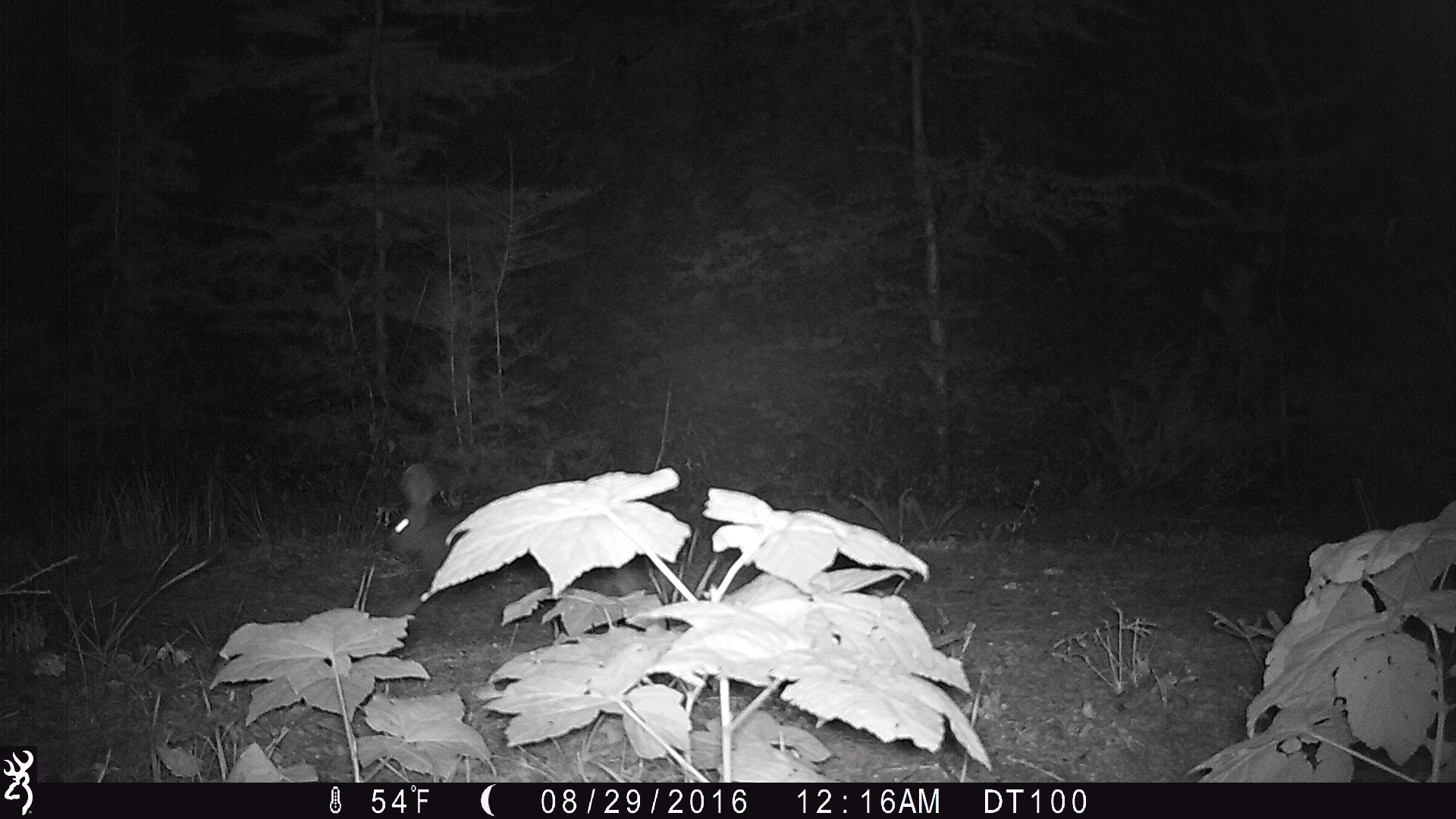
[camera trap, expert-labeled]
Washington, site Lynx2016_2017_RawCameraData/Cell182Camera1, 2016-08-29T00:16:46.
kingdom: Animalia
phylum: Chordata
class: Mammalia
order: Lagomorpha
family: Leporidae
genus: Lepus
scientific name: Lepus americanus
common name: snowshoe hare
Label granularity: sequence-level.